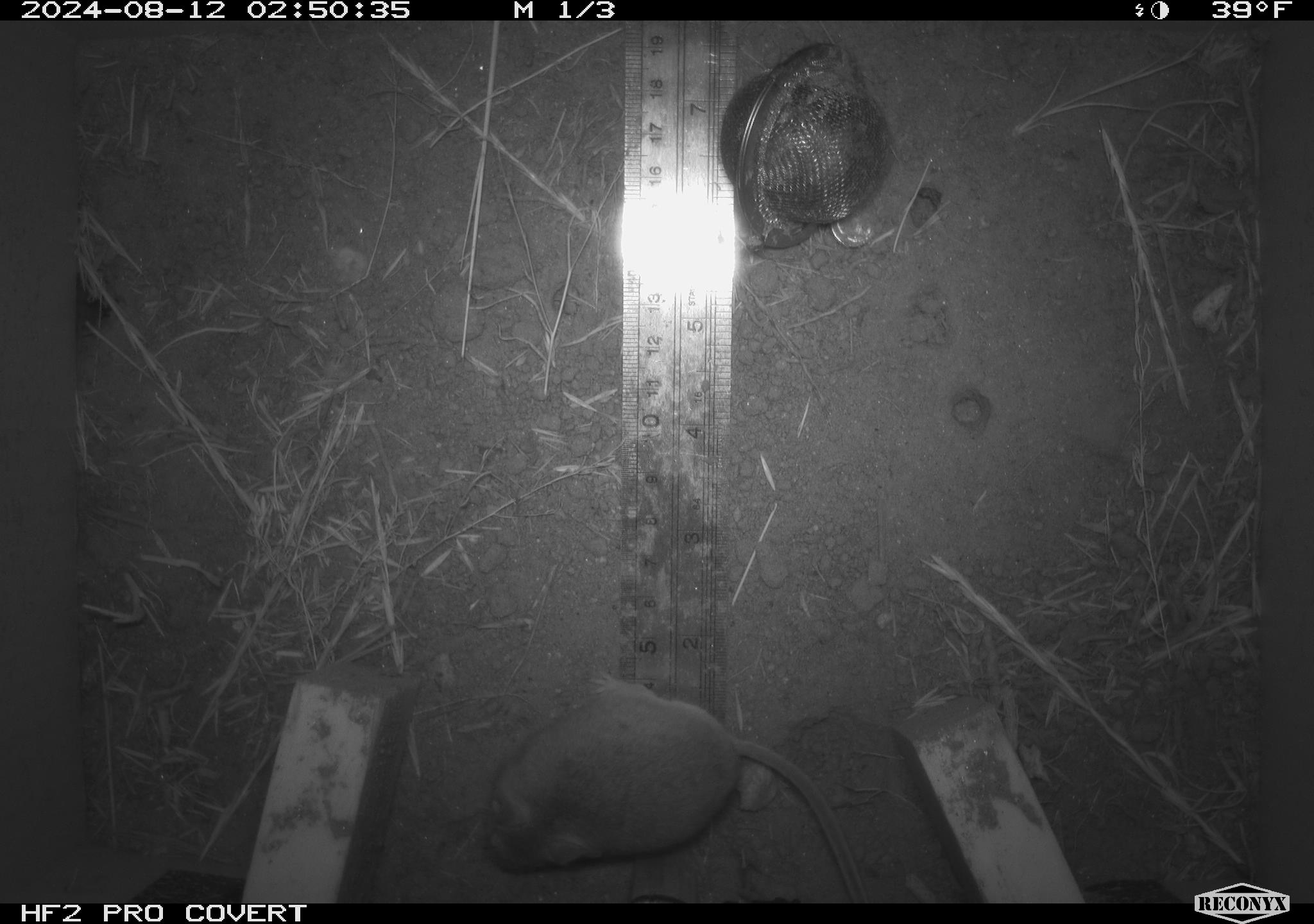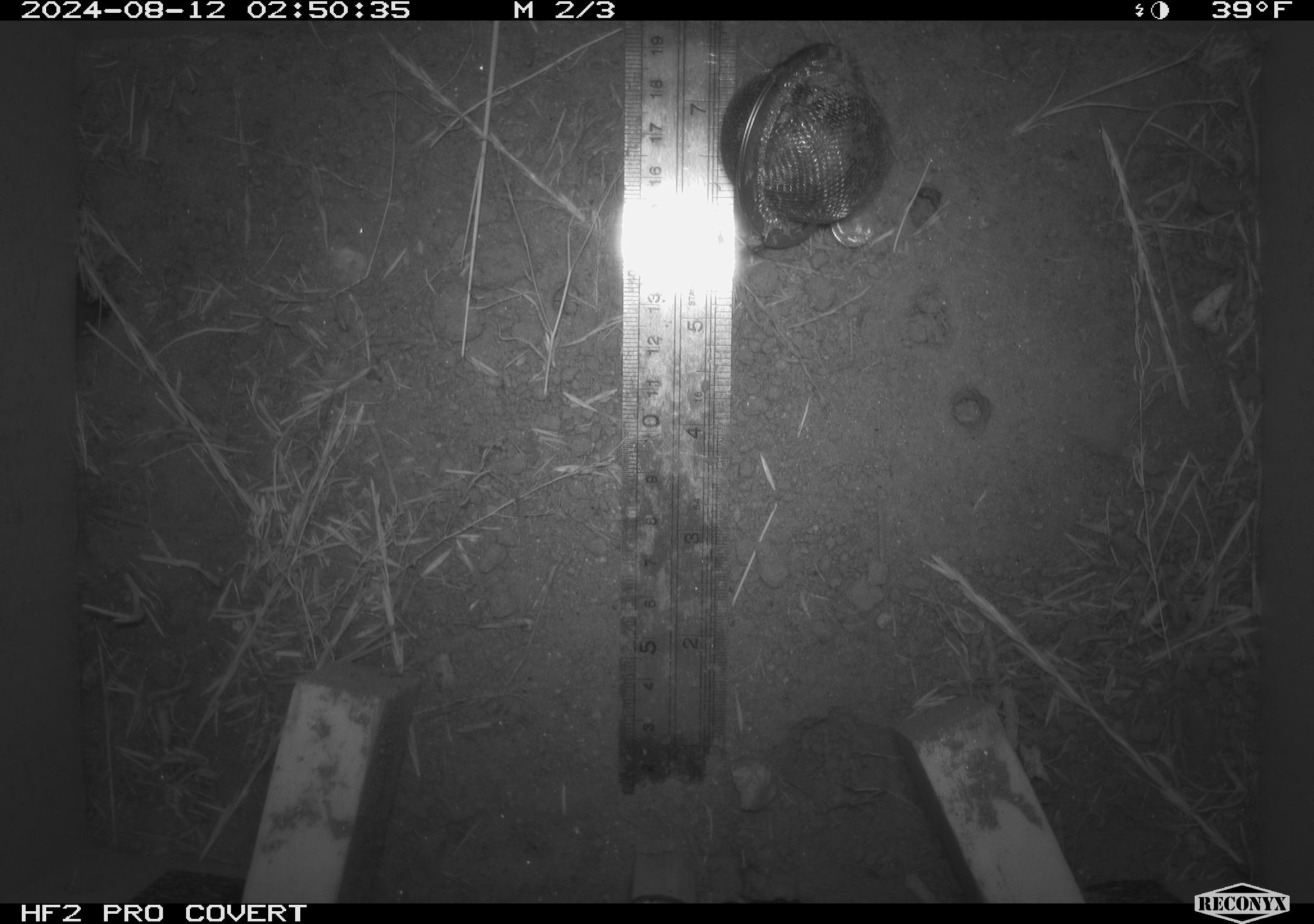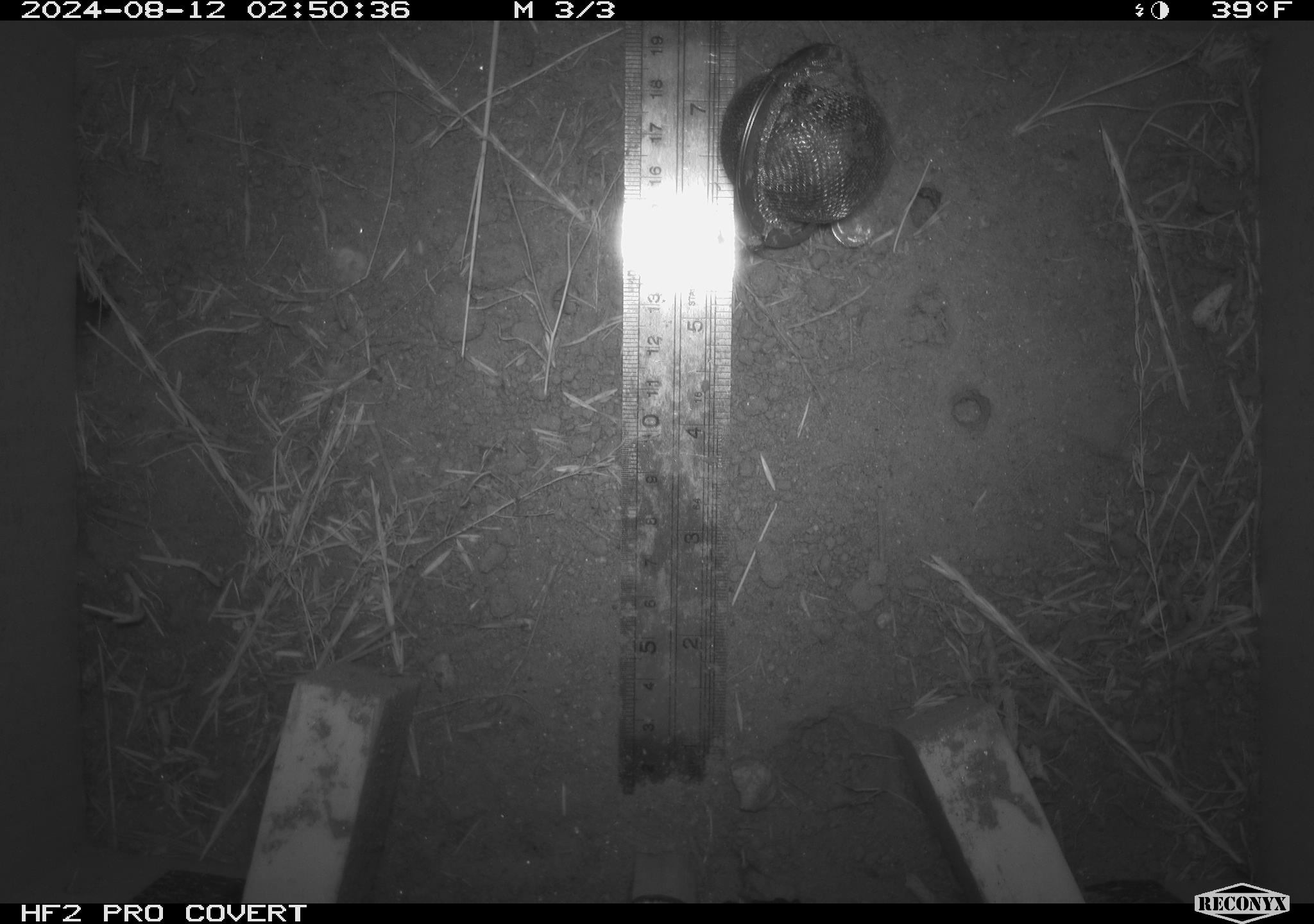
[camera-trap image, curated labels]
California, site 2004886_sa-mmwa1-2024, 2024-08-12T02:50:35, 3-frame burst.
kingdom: Animalia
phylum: Chordata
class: Mammalia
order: Rodentia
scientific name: Rodentia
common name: mouse species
Mouse species (Rodentia).